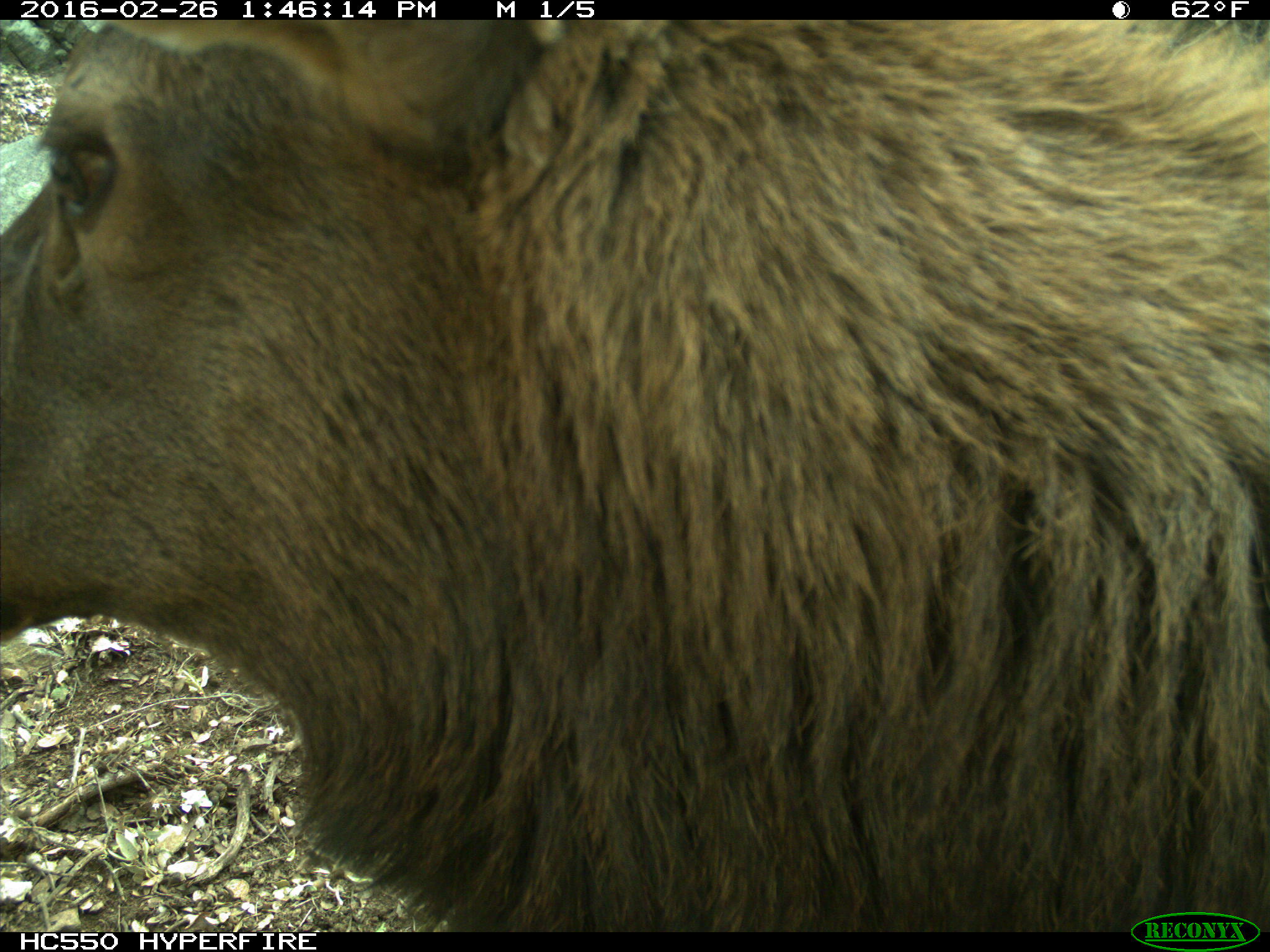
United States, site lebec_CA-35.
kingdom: Animalia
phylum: Chordata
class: Mammalia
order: Artiodactyla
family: Cervidae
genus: Cervus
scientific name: Cervus canadensis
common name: elk